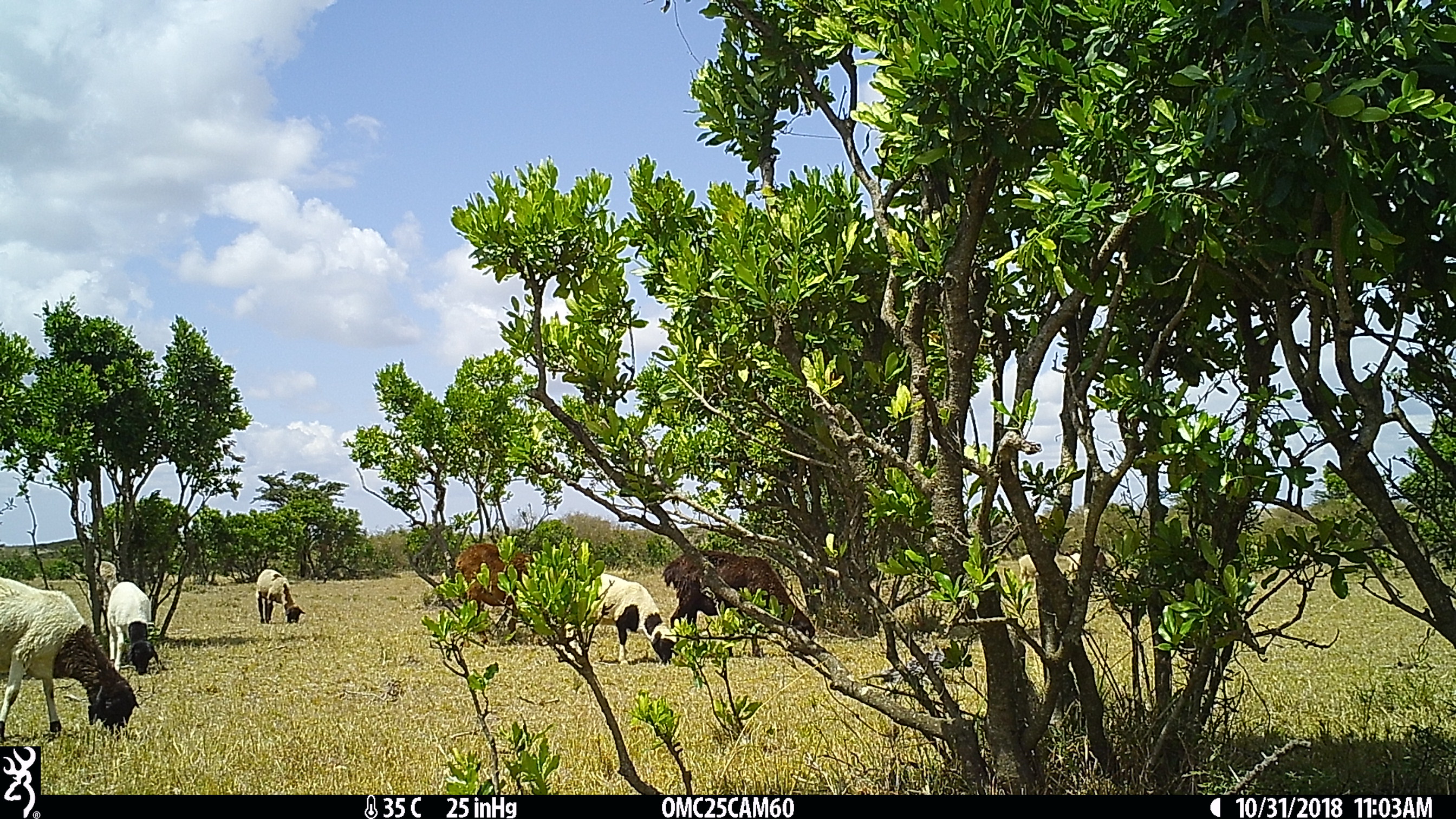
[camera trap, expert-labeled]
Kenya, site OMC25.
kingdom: Animalia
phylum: Chordata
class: Mammalia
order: Artiodactyla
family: Bovidae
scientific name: Bovidae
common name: sheep or goat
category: shoat